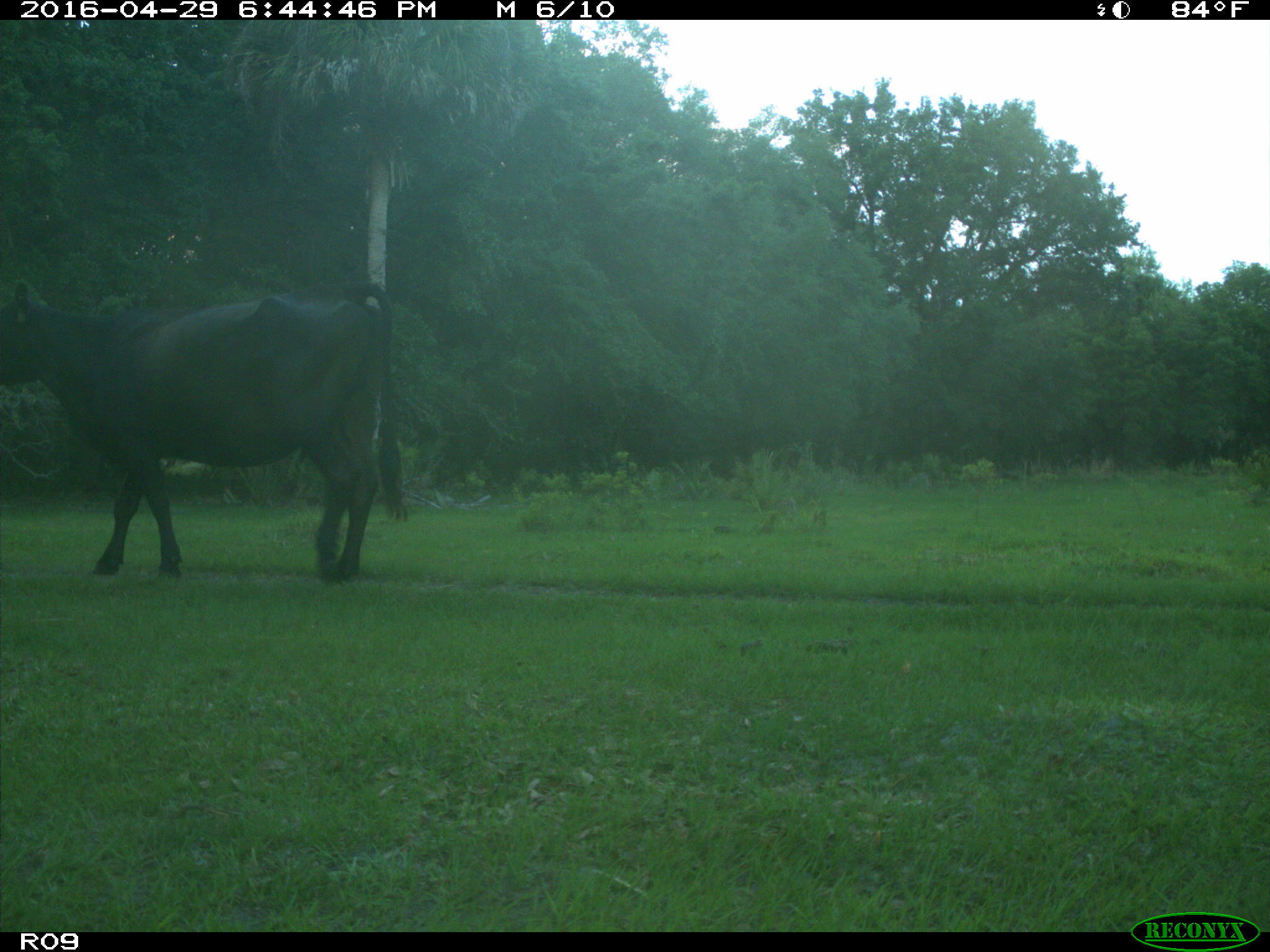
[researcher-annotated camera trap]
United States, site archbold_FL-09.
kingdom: Animalia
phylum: Chordata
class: Mammalia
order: Artiodactyla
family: Bovidae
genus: Bos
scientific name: Bos taurus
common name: domestic cow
Bos taurus (domestic cow).